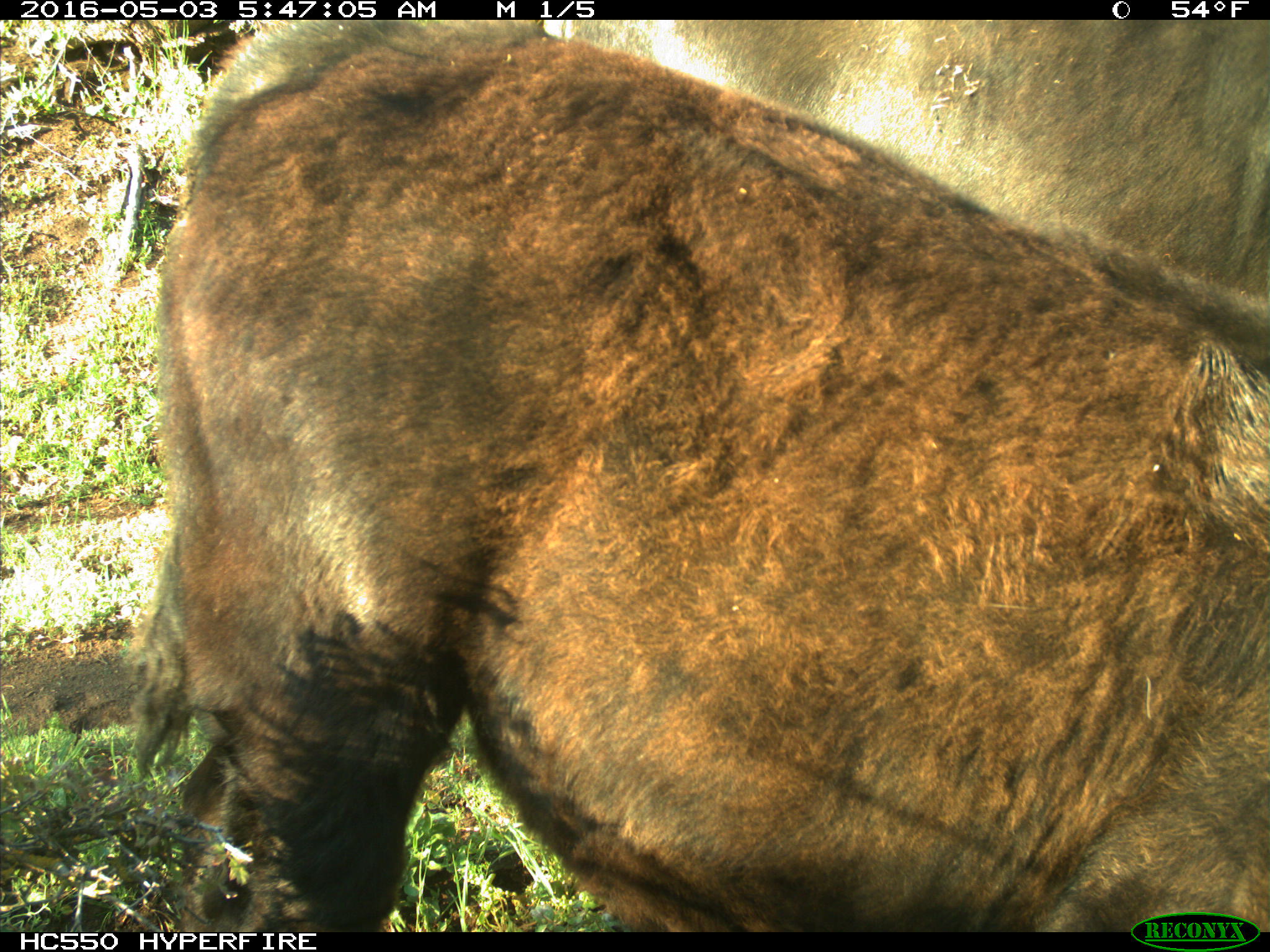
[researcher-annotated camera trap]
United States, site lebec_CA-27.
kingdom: Animalia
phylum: Chordata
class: Mammalia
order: Artiodactyla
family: Bovidae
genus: Bos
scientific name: Bos taurus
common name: domestic cow